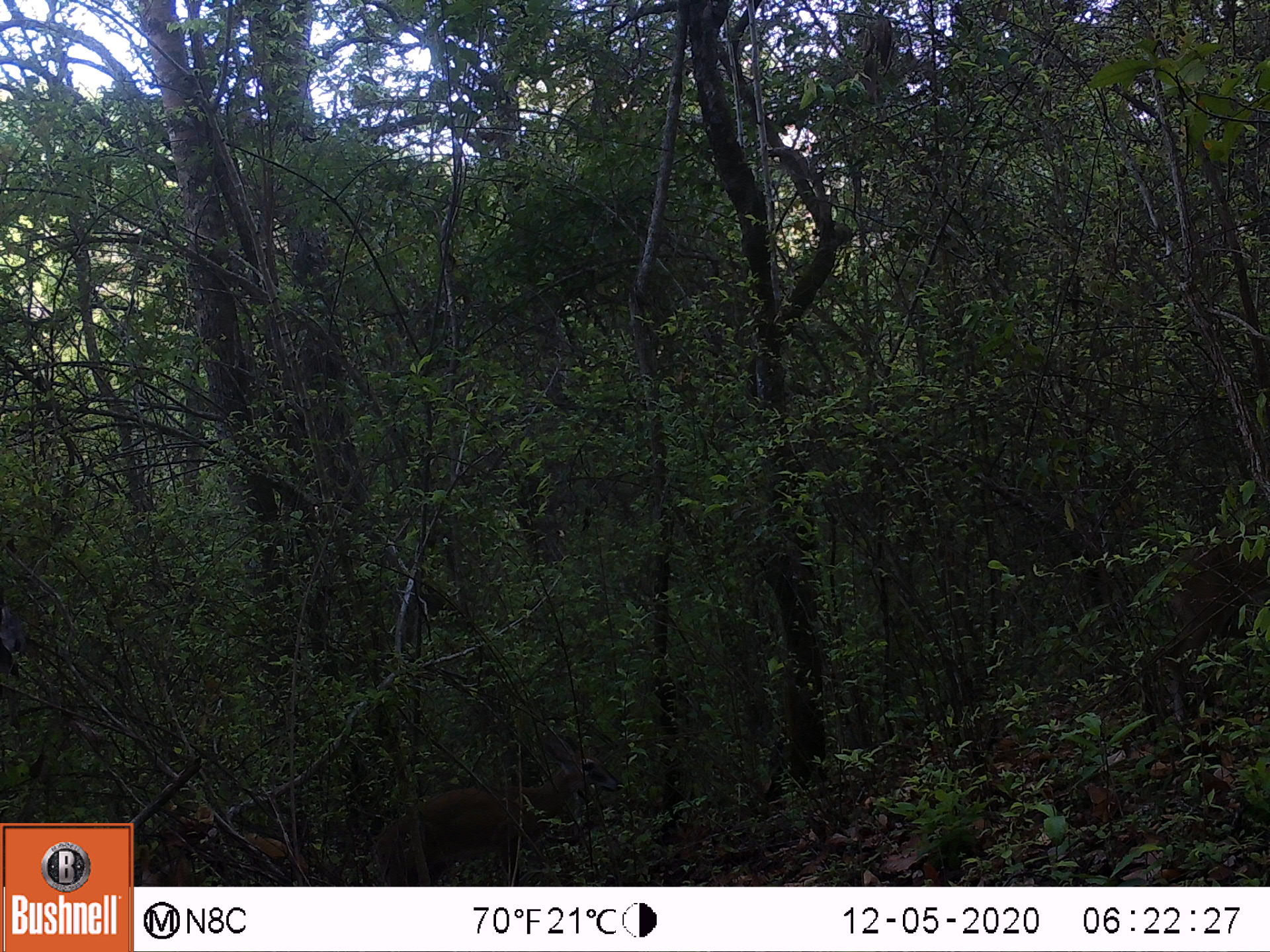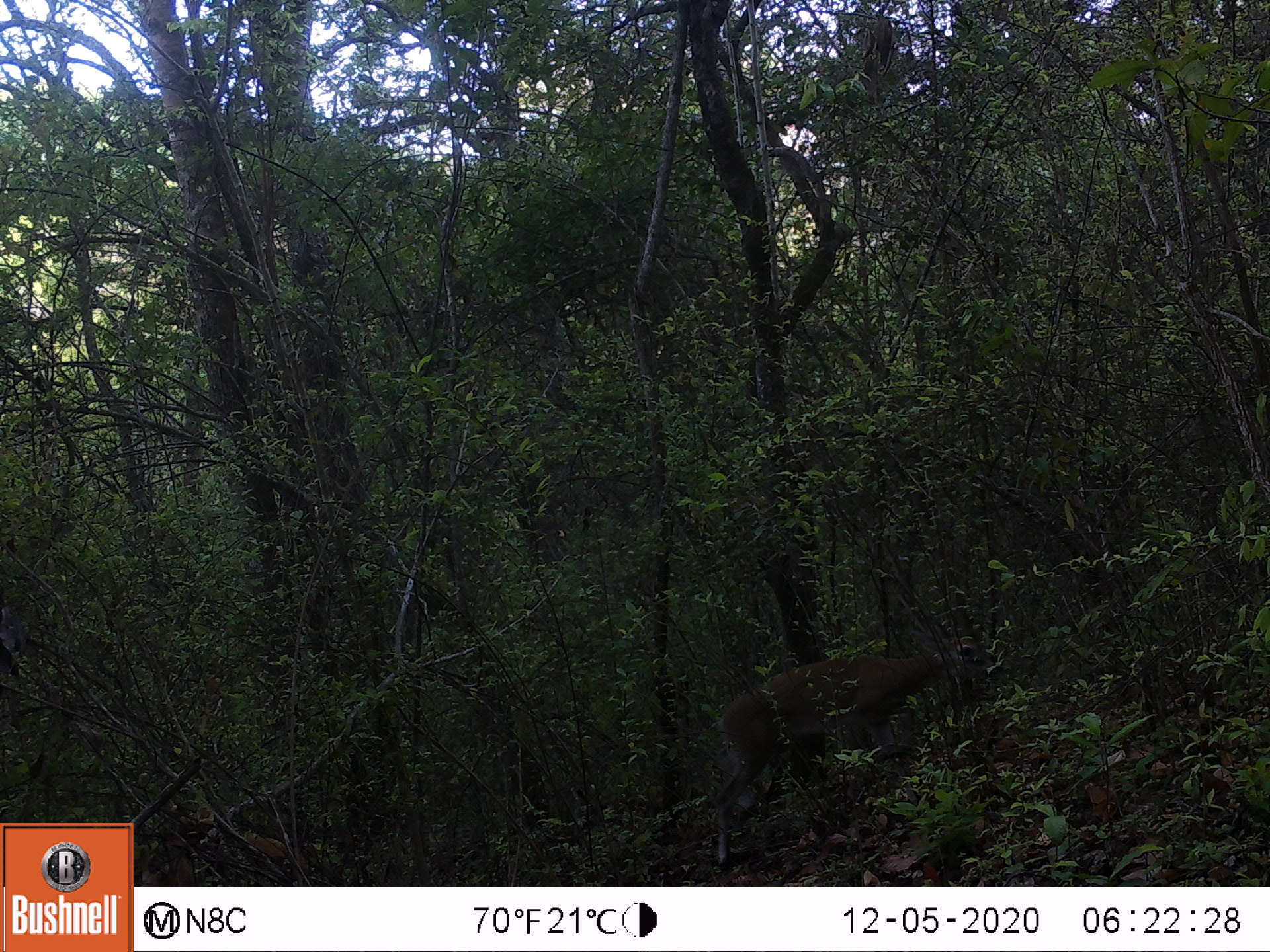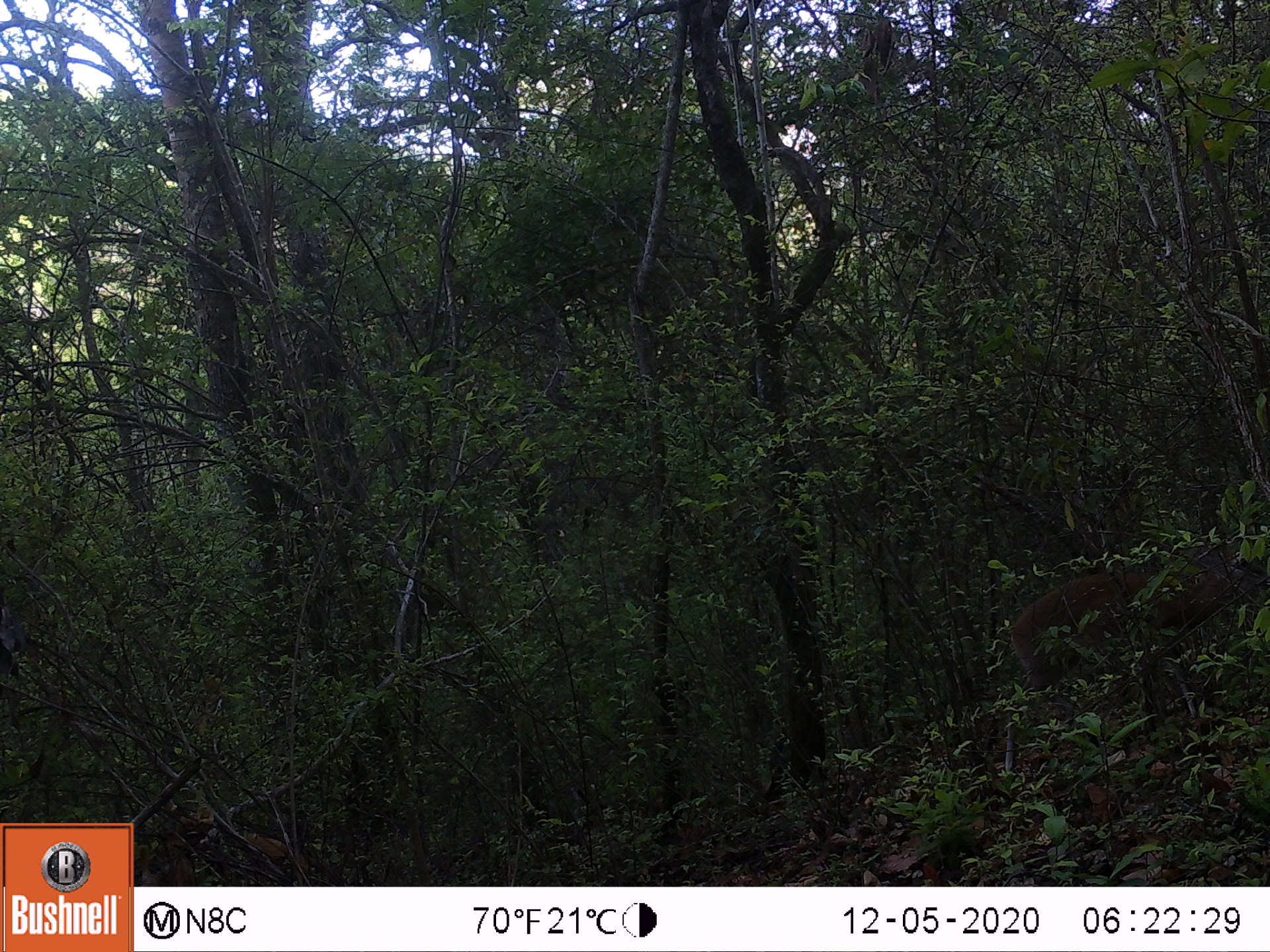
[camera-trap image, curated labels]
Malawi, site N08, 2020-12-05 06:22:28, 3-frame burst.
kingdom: Animalia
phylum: Chordata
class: Mammalia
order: Artiodactyla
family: Bovidae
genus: Sylvicapra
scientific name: Sylvicapra grimmia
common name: common duiker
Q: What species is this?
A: Common duiker (Sylvicapra grimmia).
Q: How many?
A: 2.